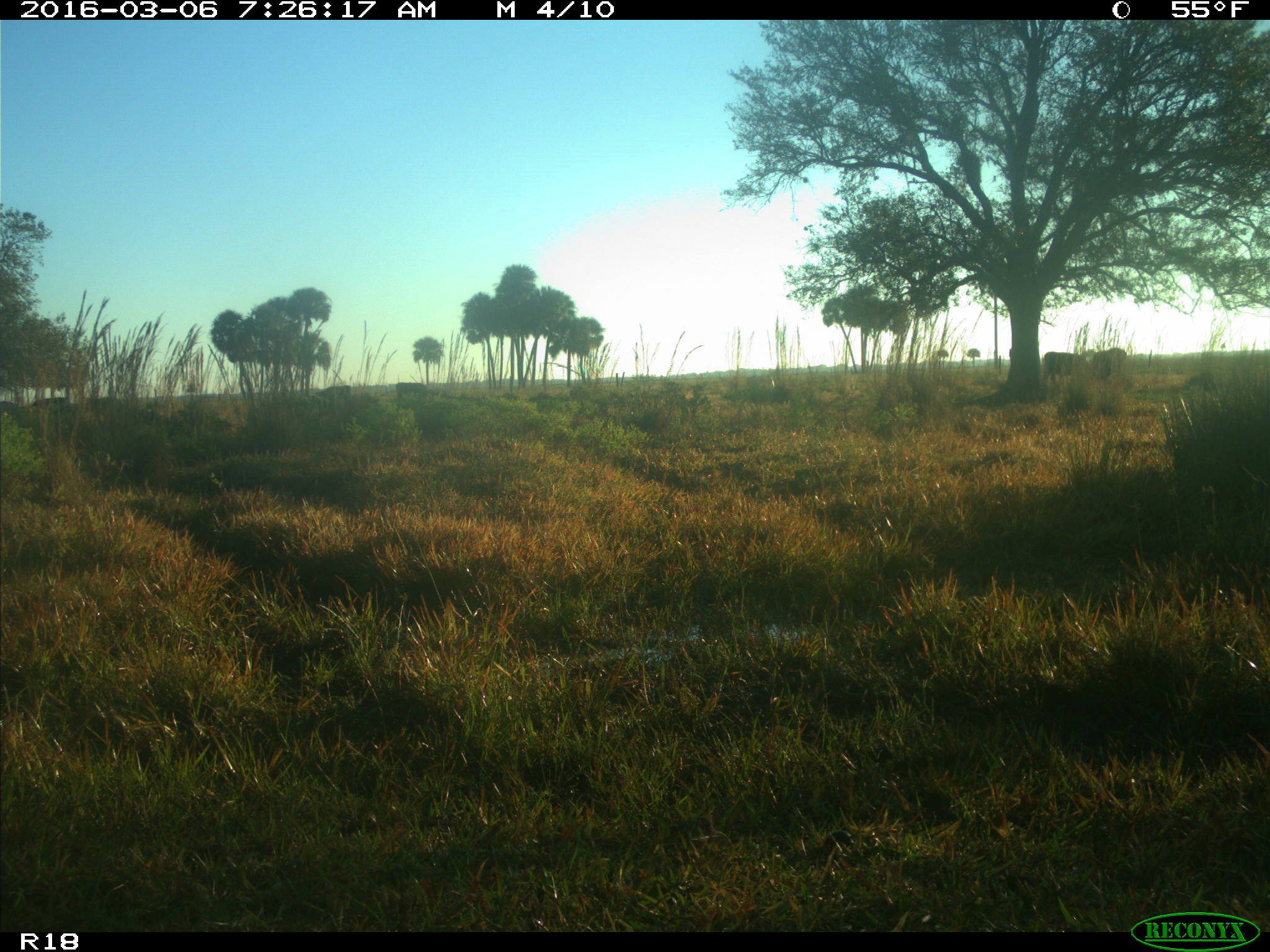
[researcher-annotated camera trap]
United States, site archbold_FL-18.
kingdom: Animalia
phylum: Chordata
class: Mammalia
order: Artiodactyla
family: Bovidae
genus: Bos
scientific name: Bos taurus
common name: domestic cow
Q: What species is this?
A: Bos taurus (domestic cow).